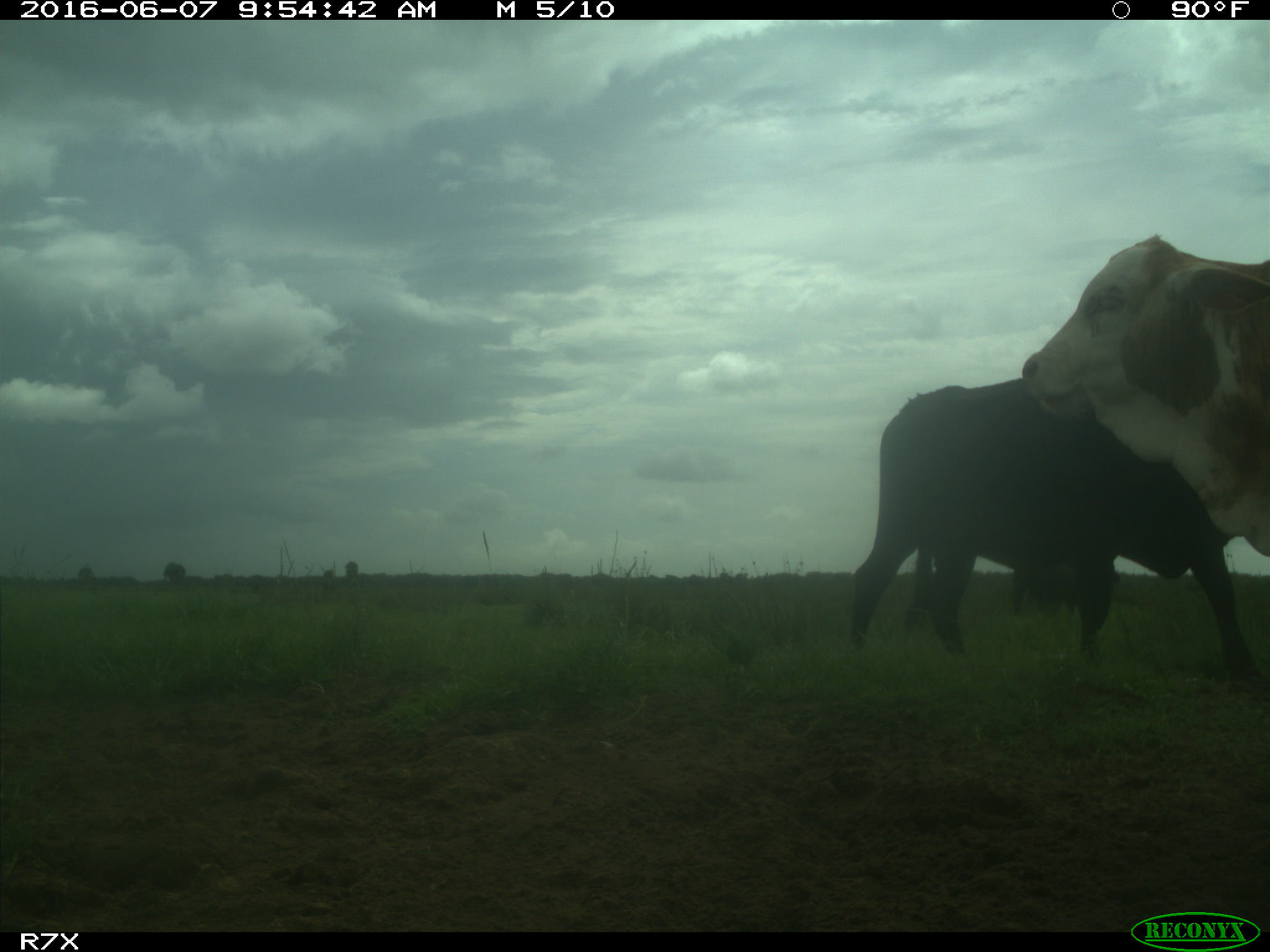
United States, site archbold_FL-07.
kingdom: Animalia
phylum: Chordata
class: Mammalia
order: Artiodactyla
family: Bovidae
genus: Bos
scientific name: Bos taurus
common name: domestic cow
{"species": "Bos taurus (domestic cow)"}